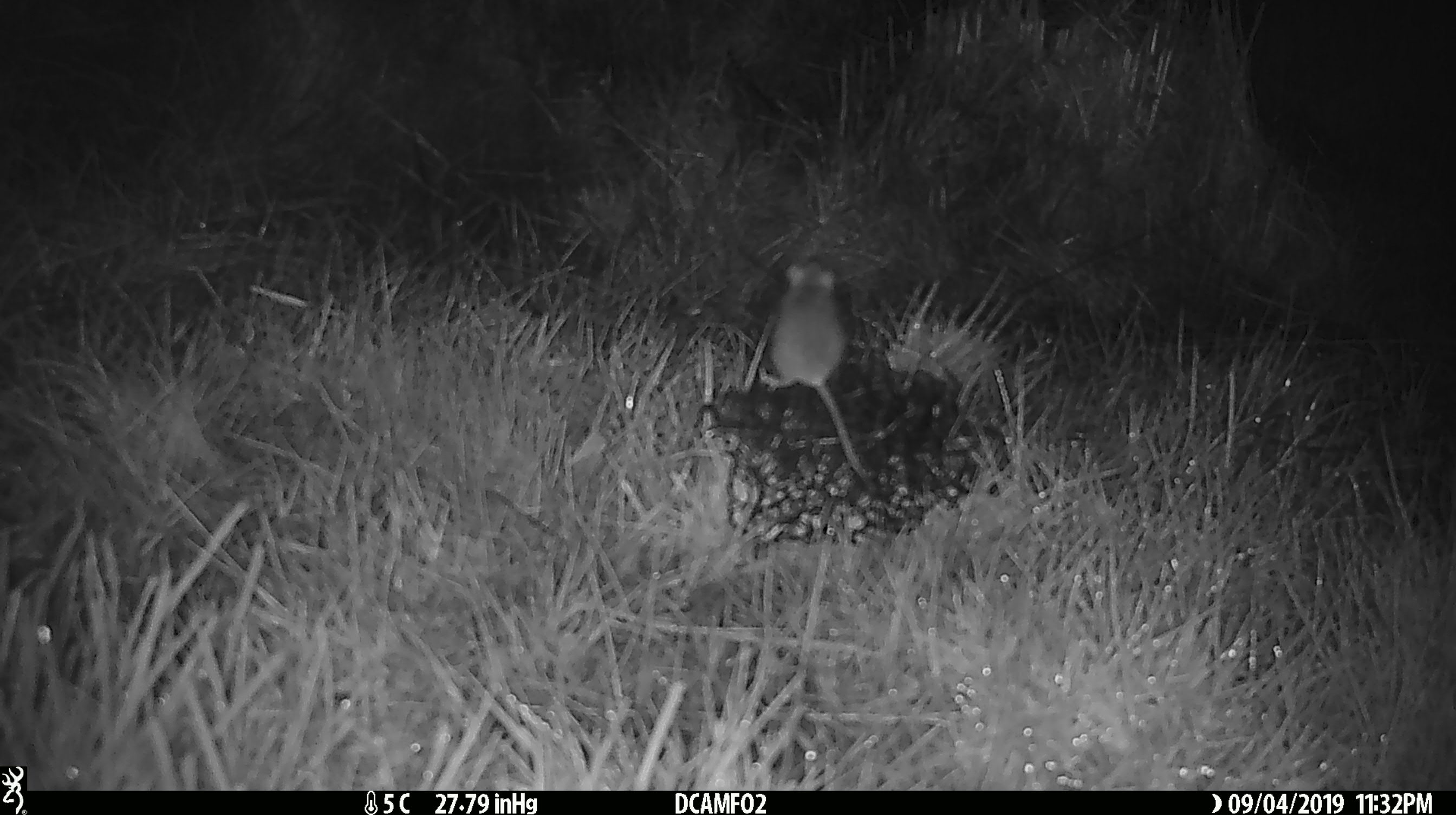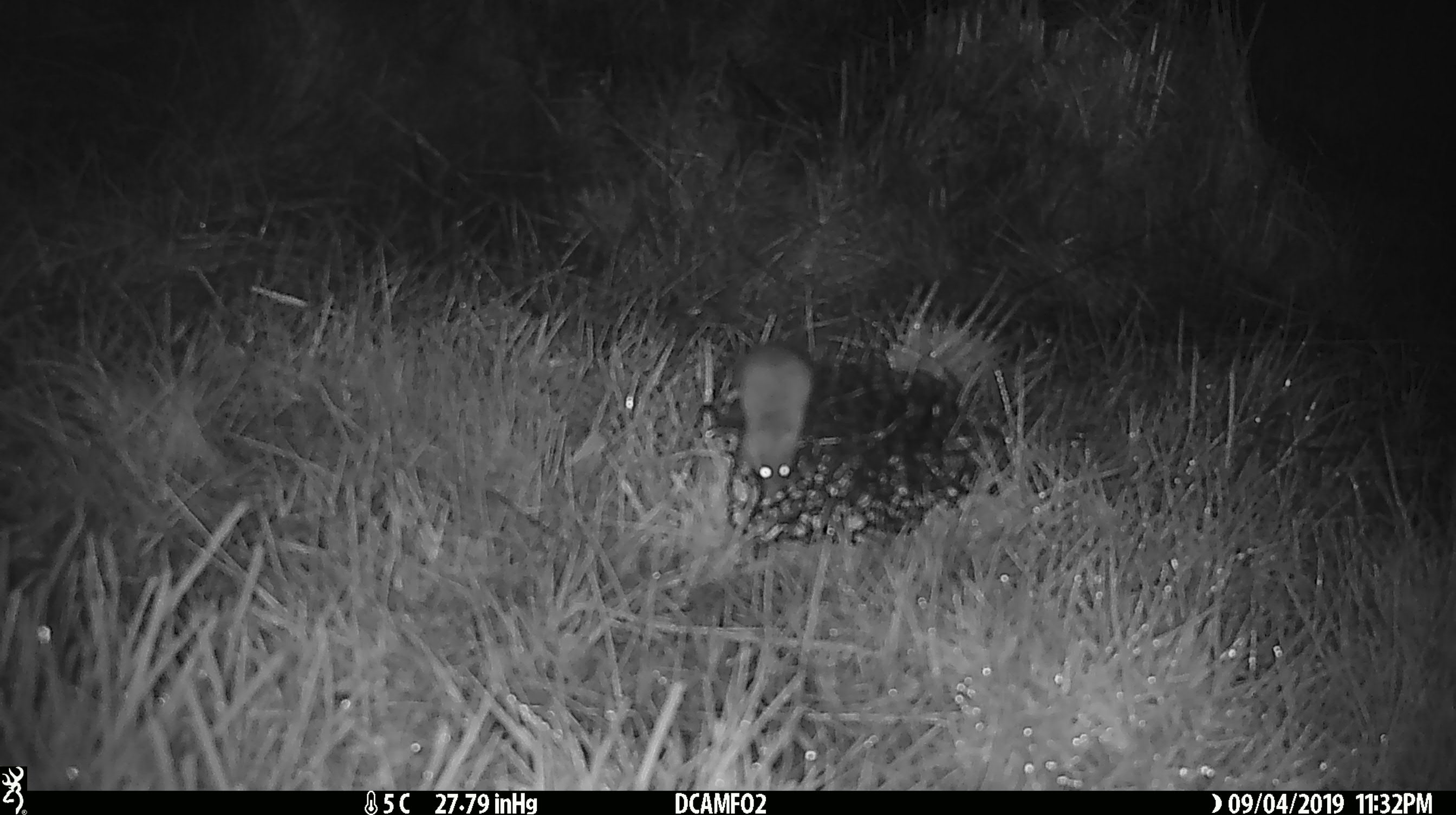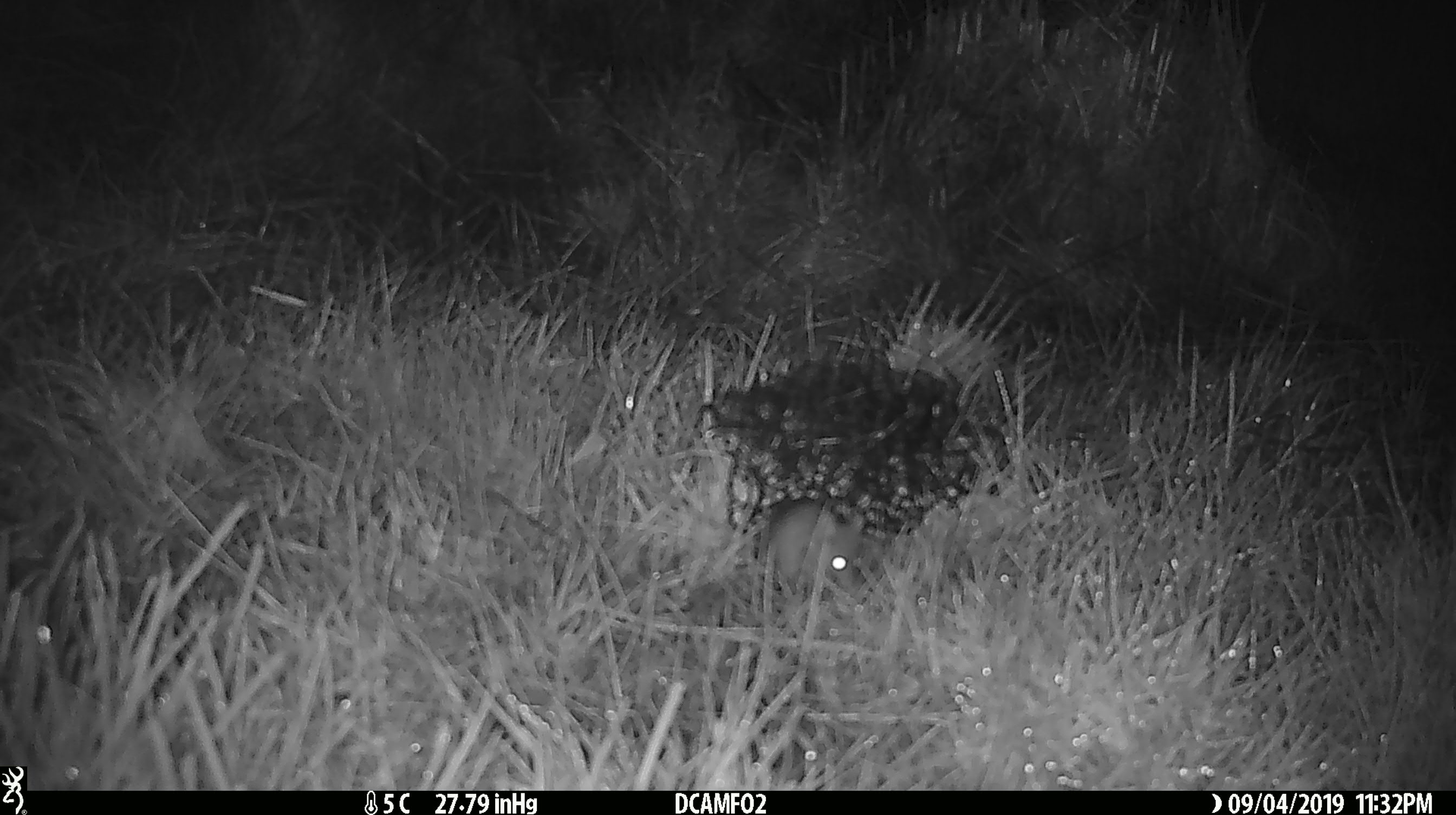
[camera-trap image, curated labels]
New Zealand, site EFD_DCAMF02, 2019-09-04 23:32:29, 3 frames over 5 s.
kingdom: Animalia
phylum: Chordata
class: Mammalia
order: Rodentia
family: Muridae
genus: Mus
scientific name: Mus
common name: mouse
Mouse (Mus).